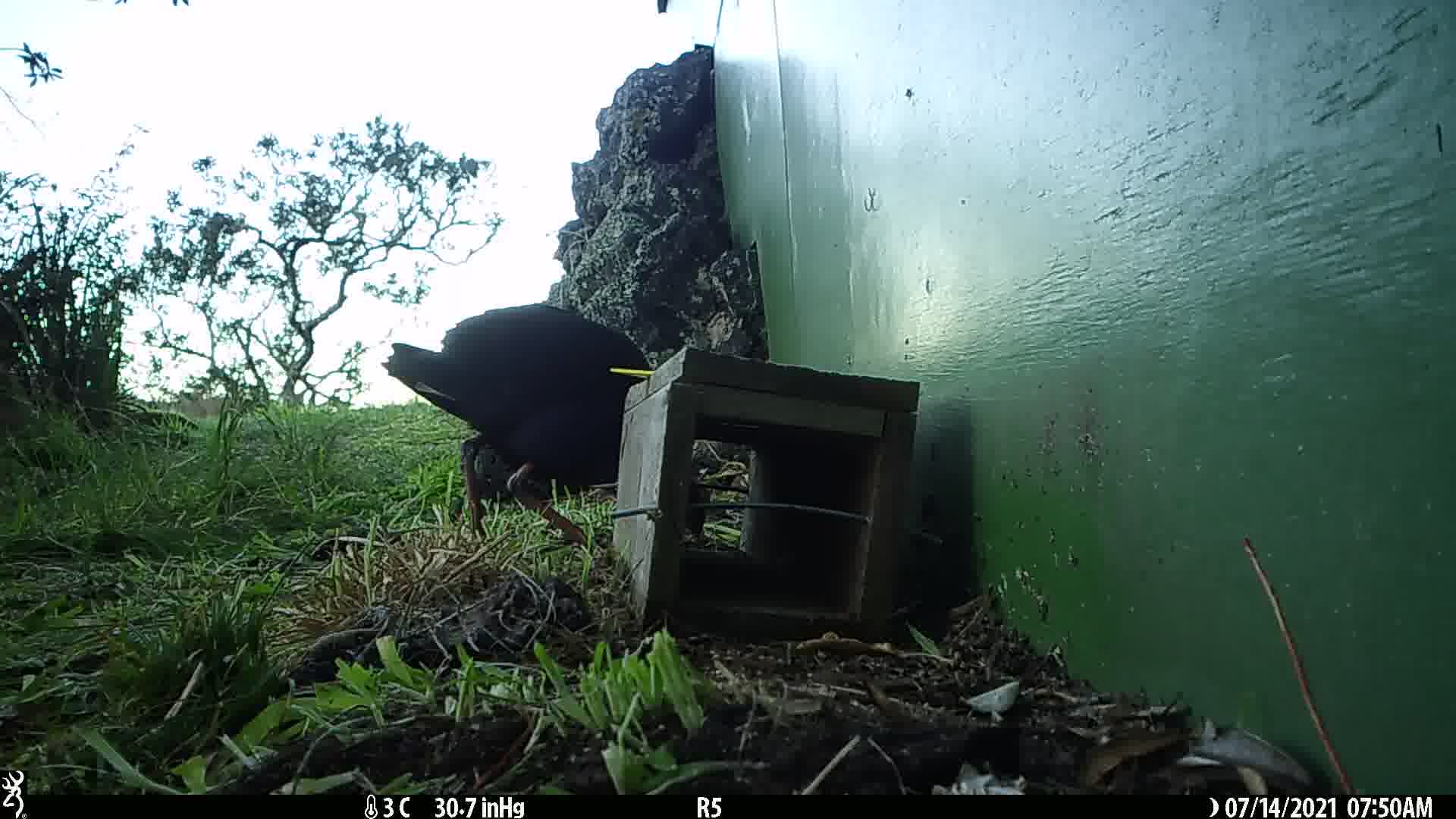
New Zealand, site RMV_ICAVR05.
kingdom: Animalia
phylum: Chordata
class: Aves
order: Gruiformes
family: Rallidae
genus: Porphyrio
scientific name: Porphyrio melanotus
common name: australasian swamphen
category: pukeko